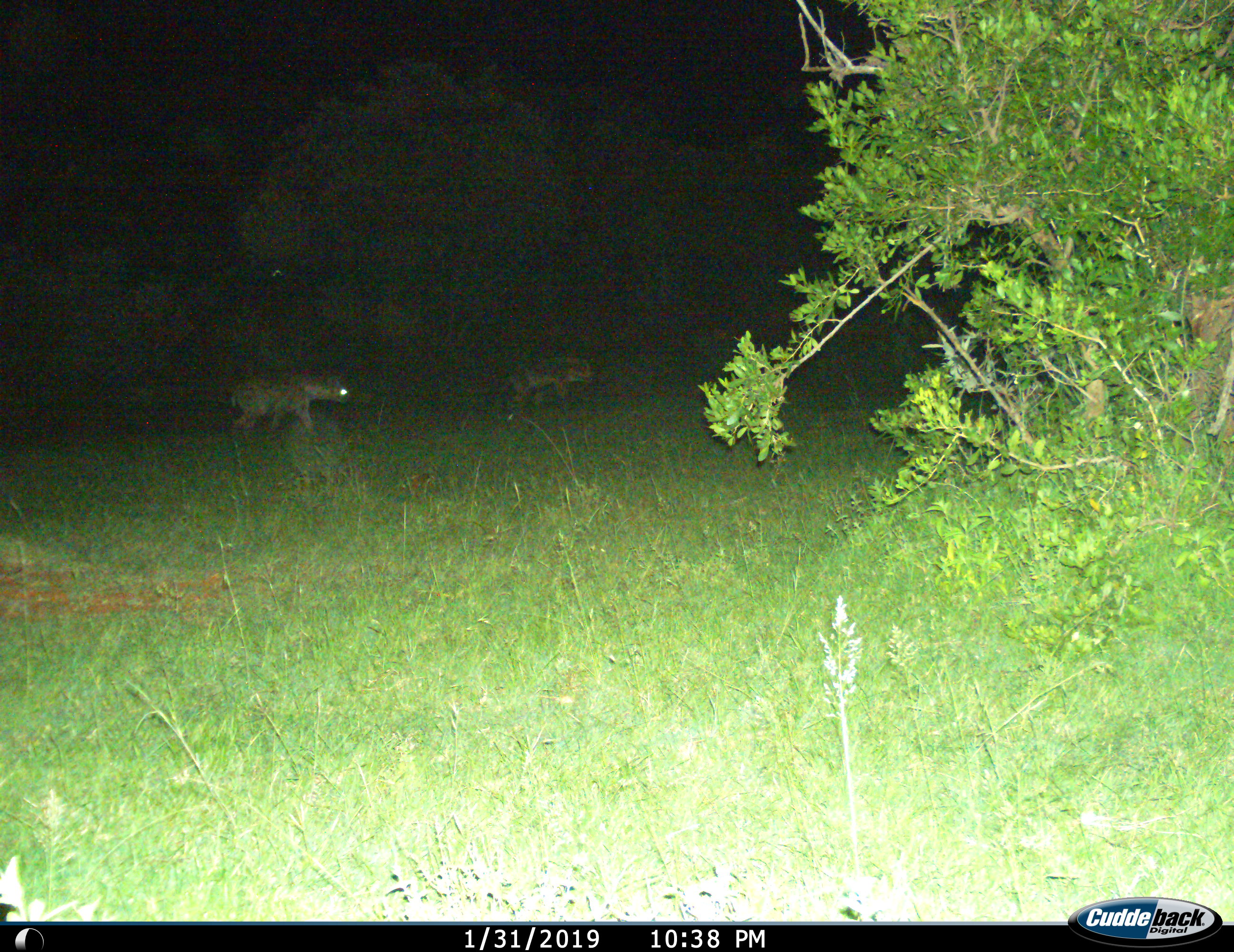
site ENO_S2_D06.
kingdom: Animalia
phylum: Chordata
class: Mammalia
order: Carnivora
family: Hyaenidae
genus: Crocuta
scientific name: Crocuta crocuta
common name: spotted hyena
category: hyenaspotted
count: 2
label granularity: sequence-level